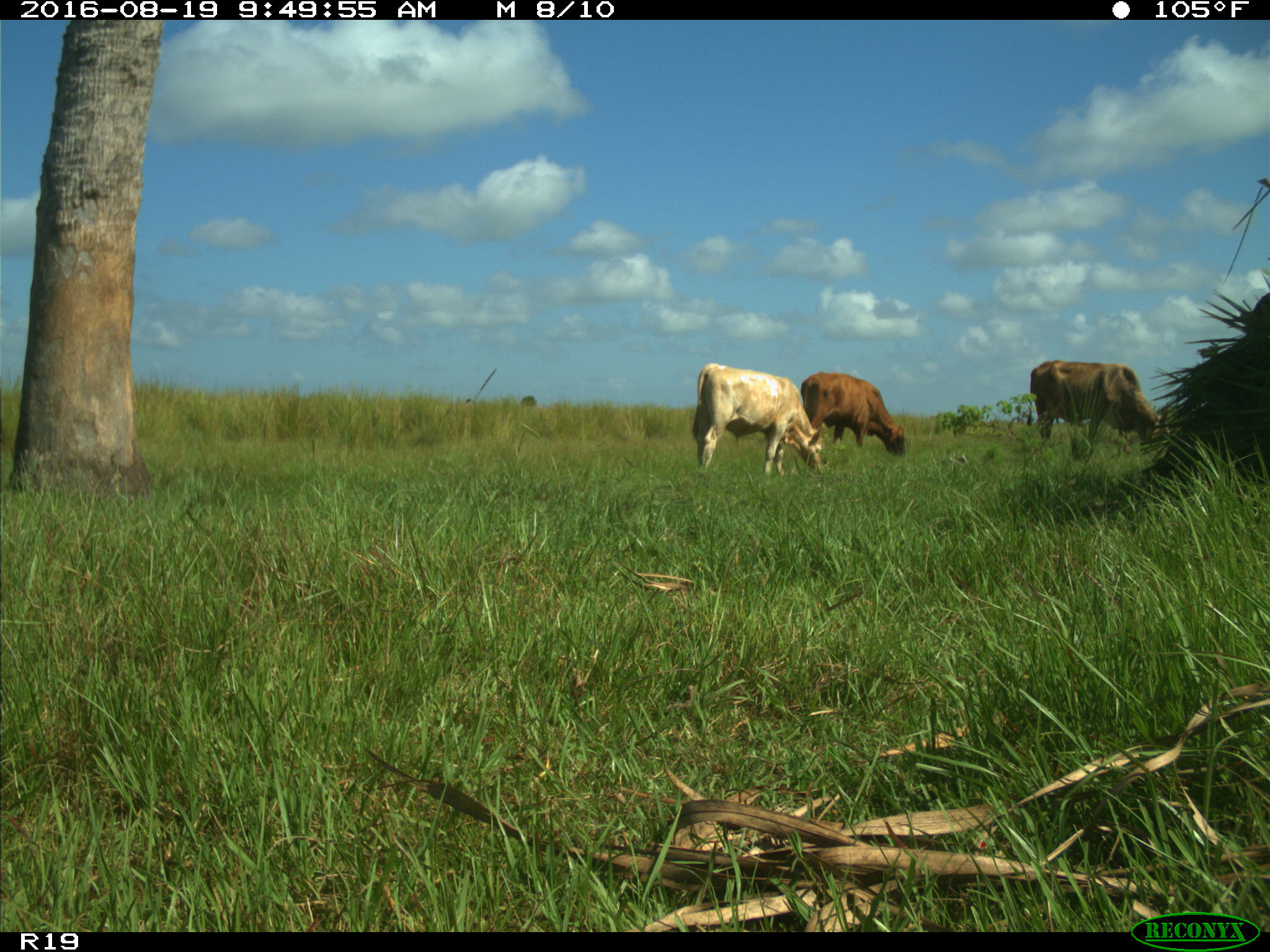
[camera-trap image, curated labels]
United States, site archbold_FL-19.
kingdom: Animalia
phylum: Chordata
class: Mammalia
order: Artiodactyla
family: Bovidae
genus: Bos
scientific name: Bos taurus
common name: domestic cow